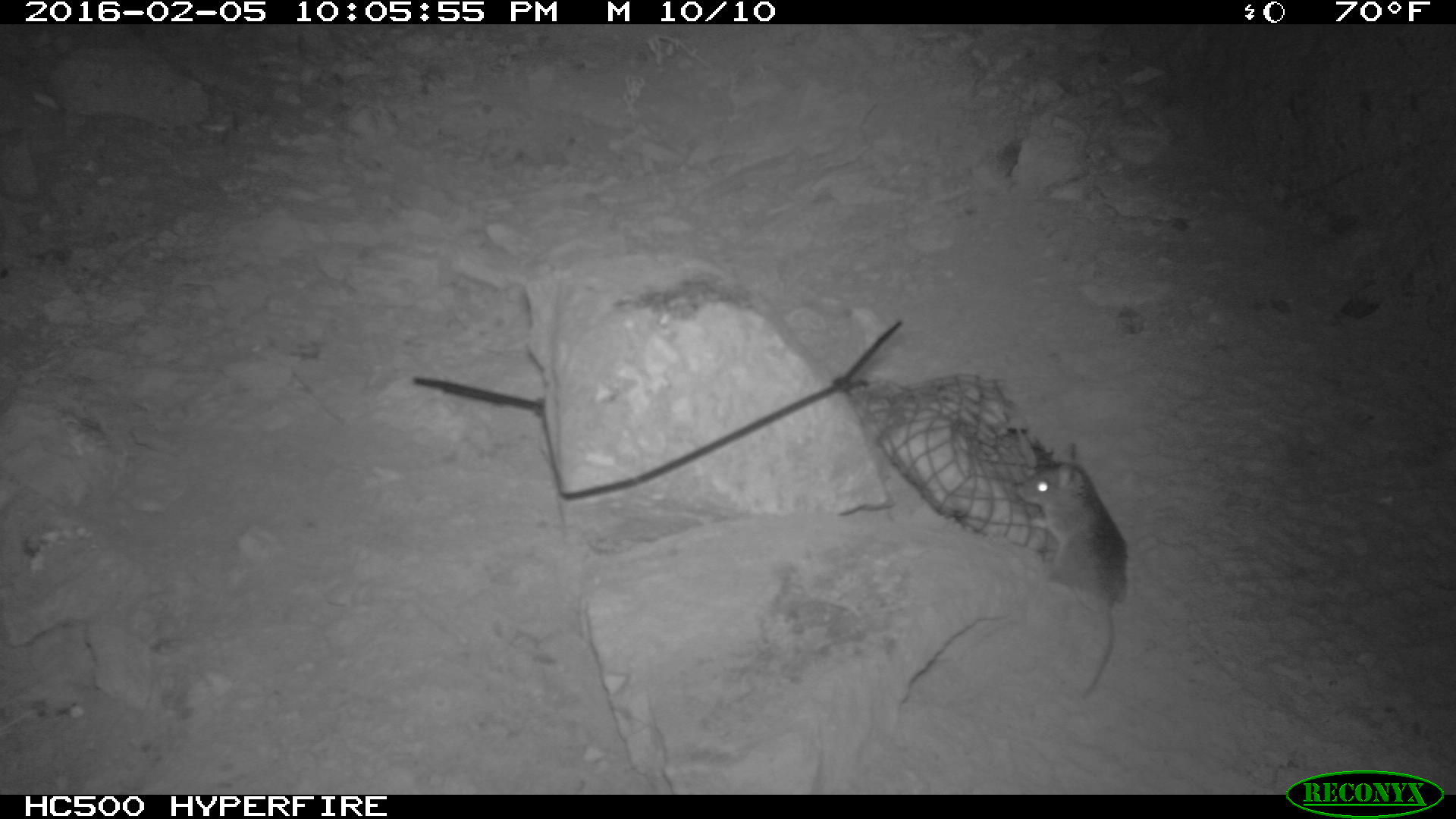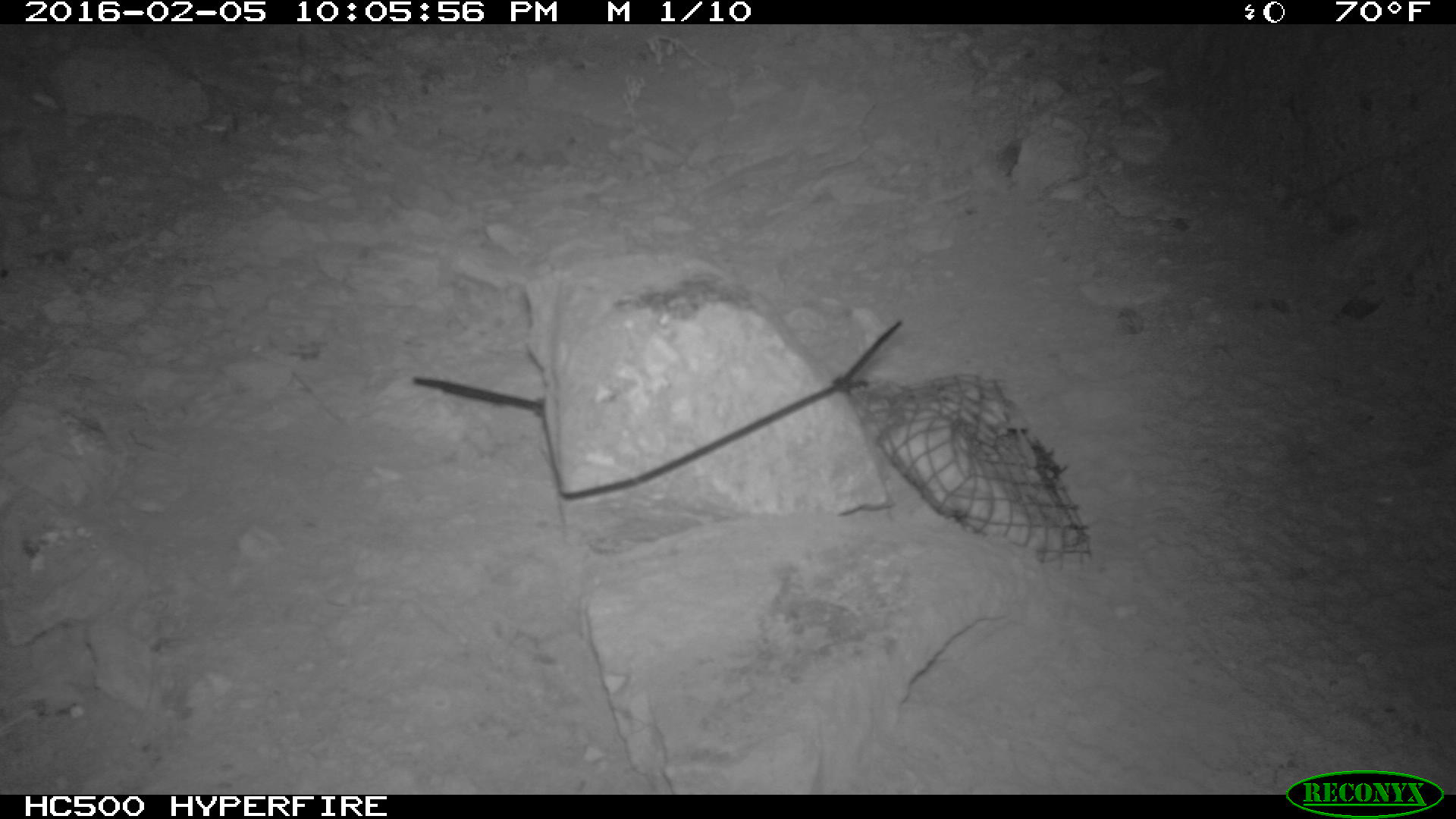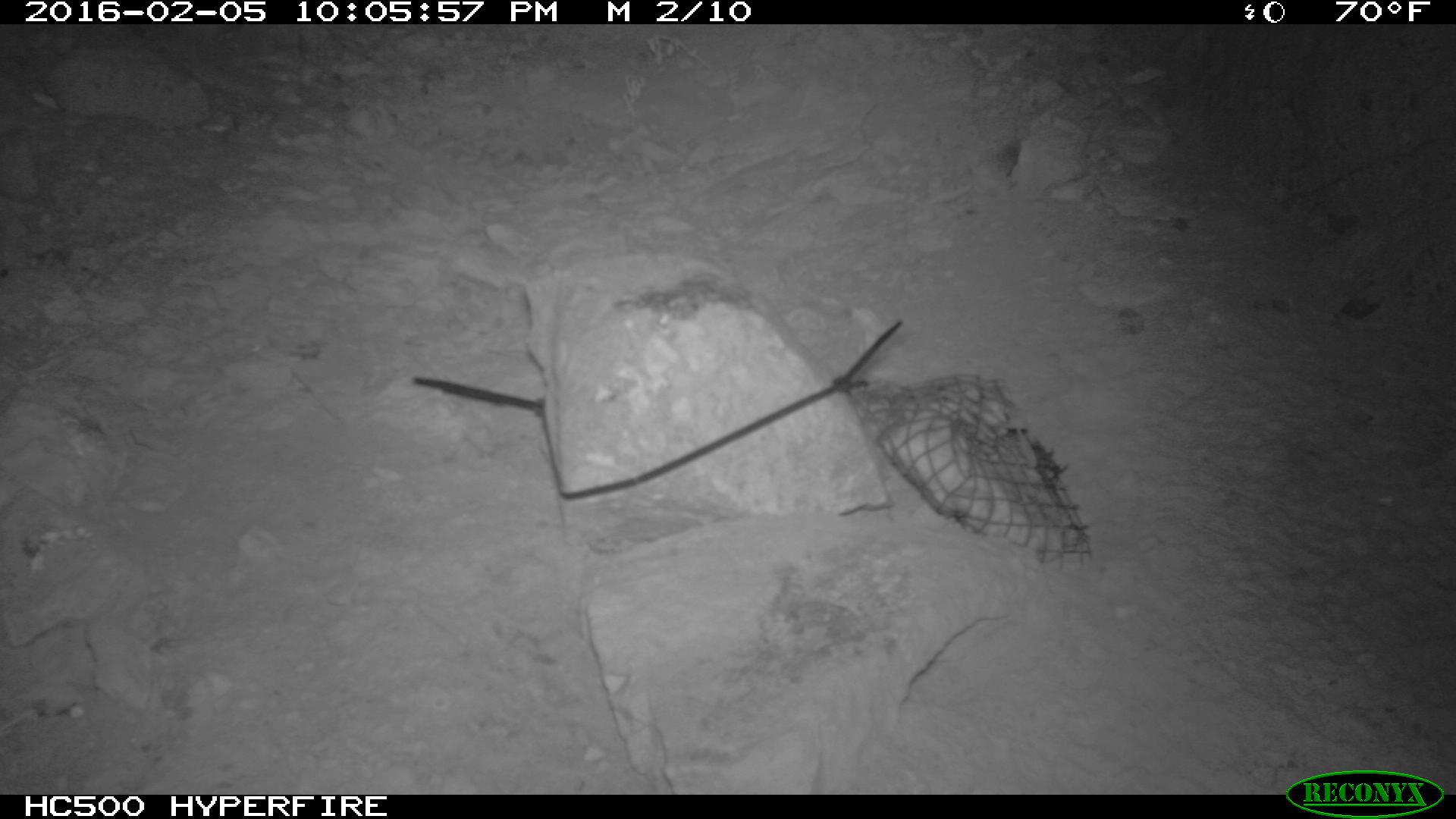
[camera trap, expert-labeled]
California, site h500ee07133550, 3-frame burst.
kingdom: Animalia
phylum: Chordata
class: Mammalia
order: Rodentia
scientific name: Rodentia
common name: rodent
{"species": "rodent (Rodentia)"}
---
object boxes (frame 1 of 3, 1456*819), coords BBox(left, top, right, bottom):
rodent: BBox(1018, 443, 1127, 699)